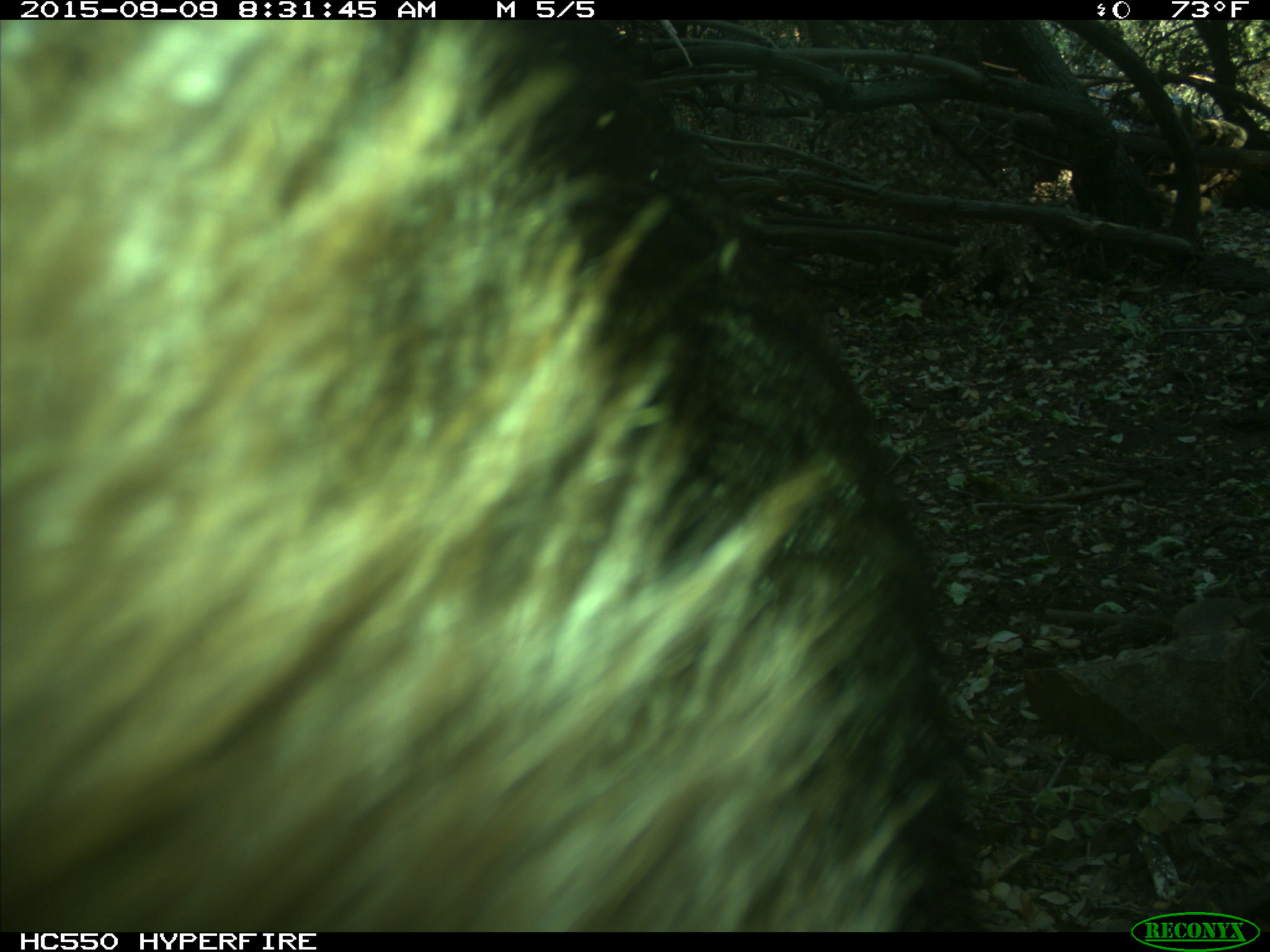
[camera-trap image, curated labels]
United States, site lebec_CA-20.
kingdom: Animalia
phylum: Chordata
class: Mammalia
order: Carnivora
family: Ursidae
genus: Ursus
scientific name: Ursus americanus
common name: american black bear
Ursus americanus (american black bear).